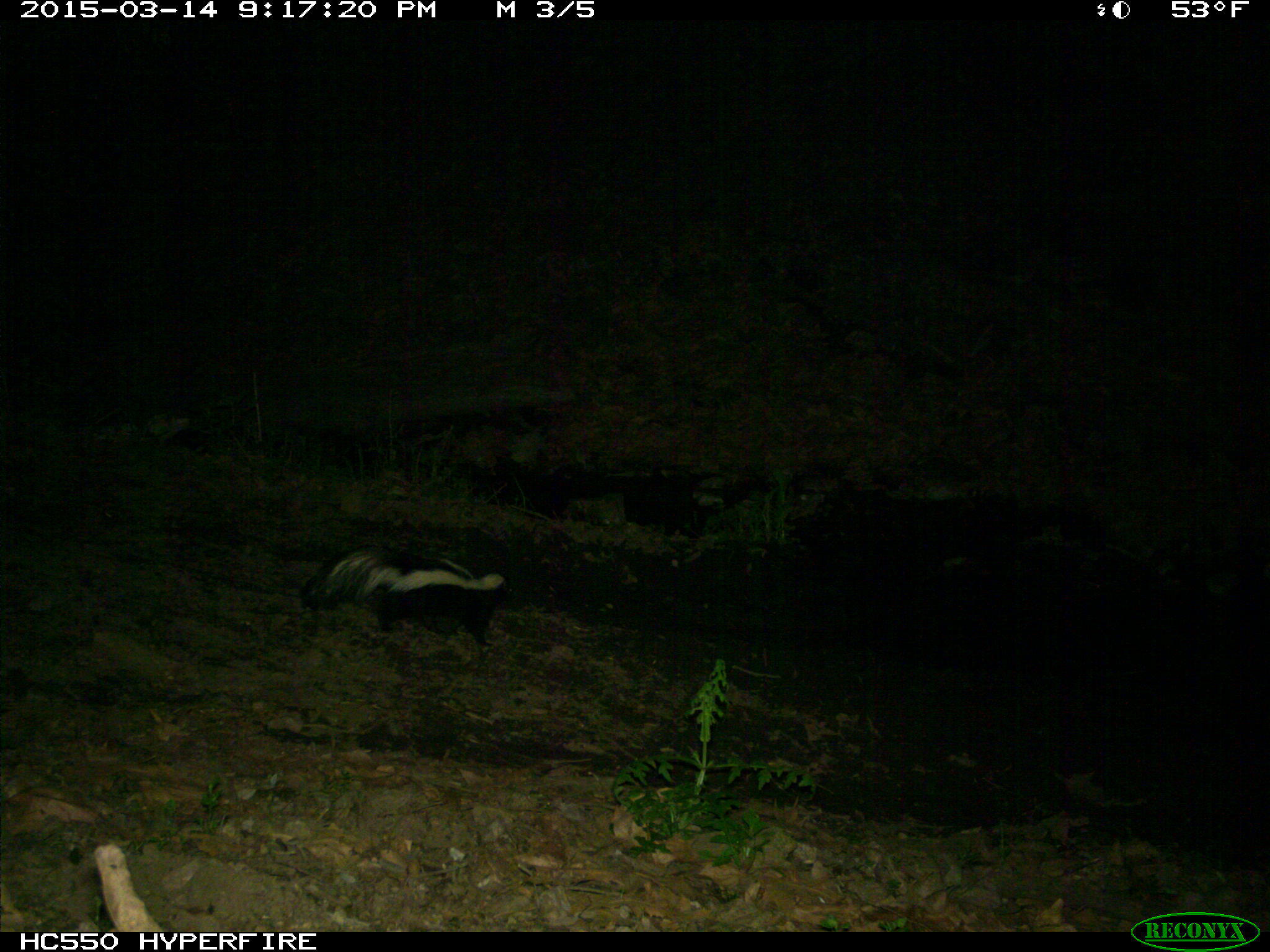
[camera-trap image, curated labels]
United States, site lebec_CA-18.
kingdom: Animalia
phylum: Chordata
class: Mammalia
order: Carnivora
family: Mephitidae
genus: Mephitis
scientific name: Mephitis mephitis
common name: striped skunk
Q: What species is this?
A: Mephitis mephitis (striped skunk).